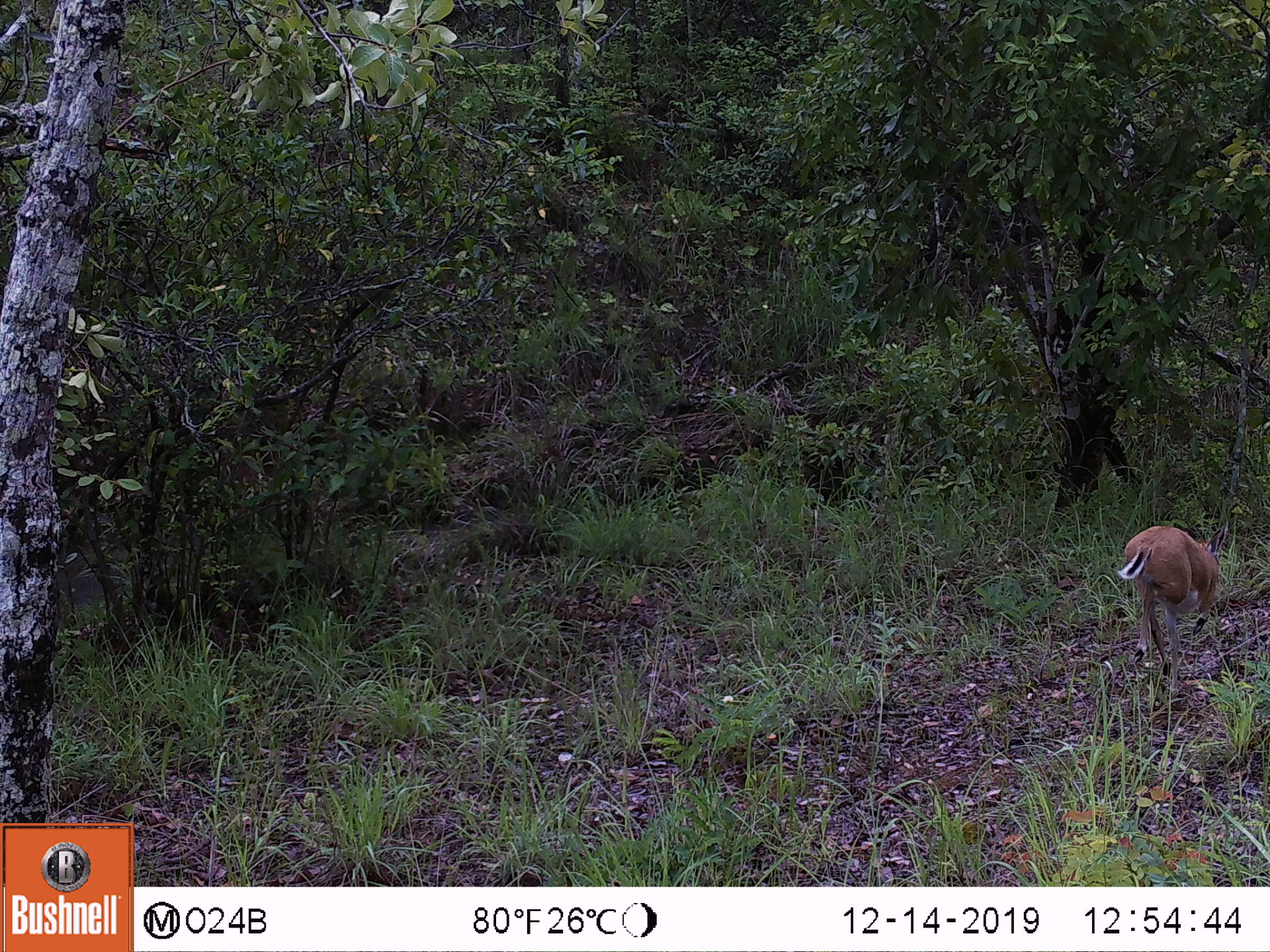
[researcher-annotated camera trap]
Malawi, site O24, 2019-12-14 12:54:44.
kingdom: Animalia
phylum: Chordata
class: Mammalia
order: Artiodactyla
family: Bovidae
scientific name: Antilopinae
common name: small antelope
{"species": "small antelope (Antilopinae)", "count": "1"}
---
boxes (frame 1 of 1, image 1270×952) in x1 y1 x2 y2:
small antelope: 1105 519 1235 687